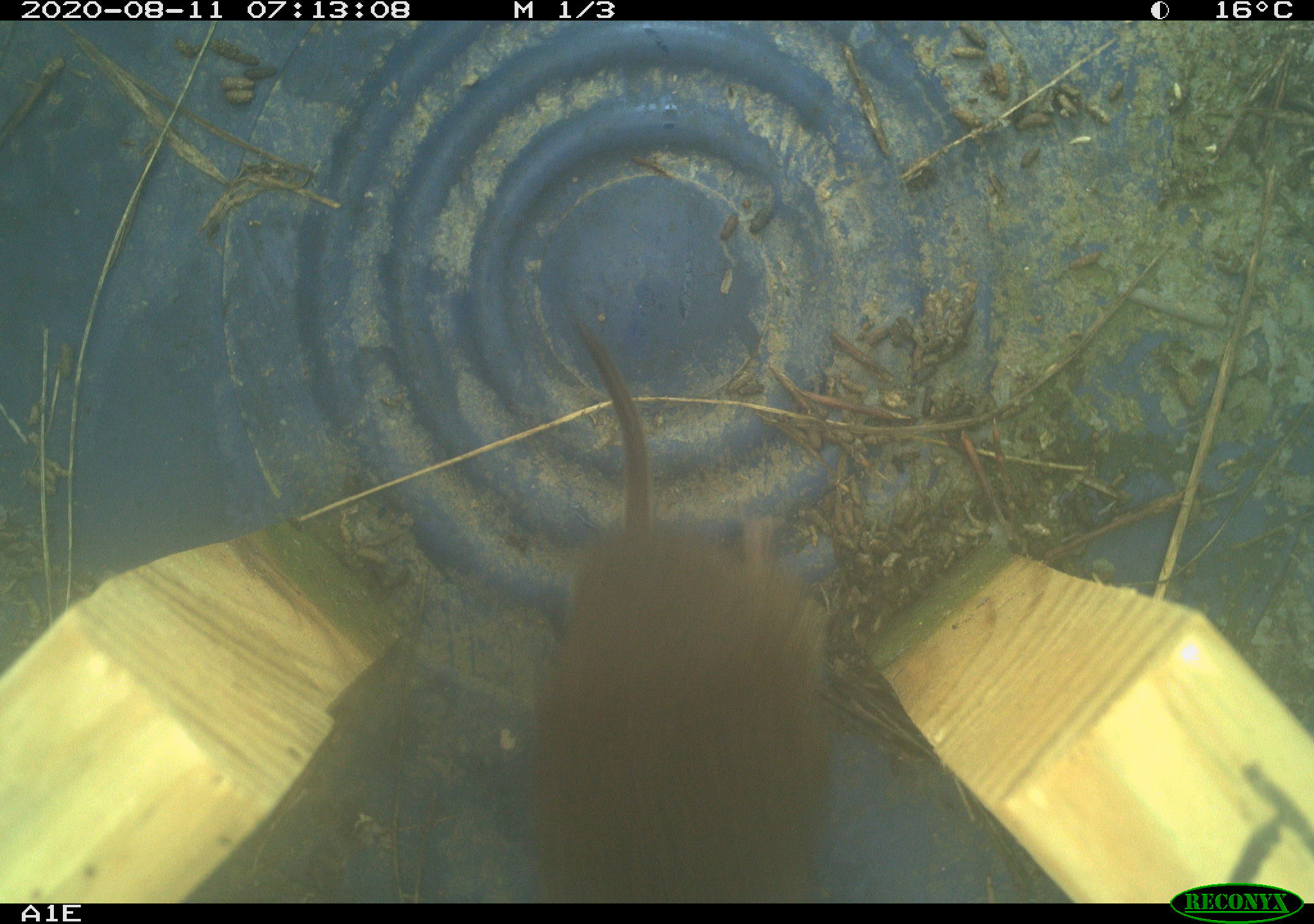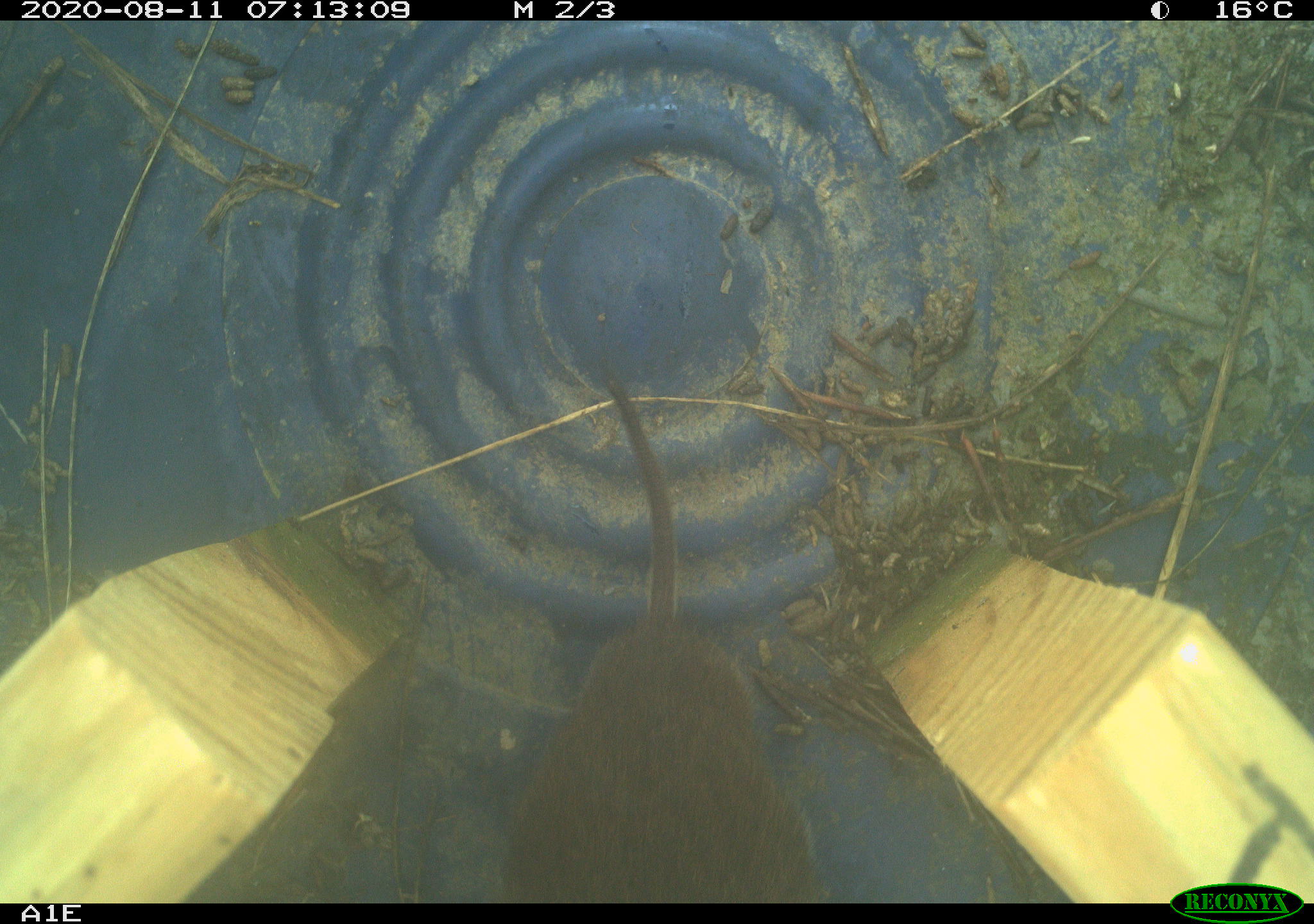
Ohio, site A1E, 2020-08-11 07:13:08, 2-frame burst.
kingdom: Animalia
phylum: Chordata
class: Mammalia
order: Rodentia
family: Cricetidae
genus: Microtus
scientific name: Microtus pennsylvanicus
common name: meadow vole